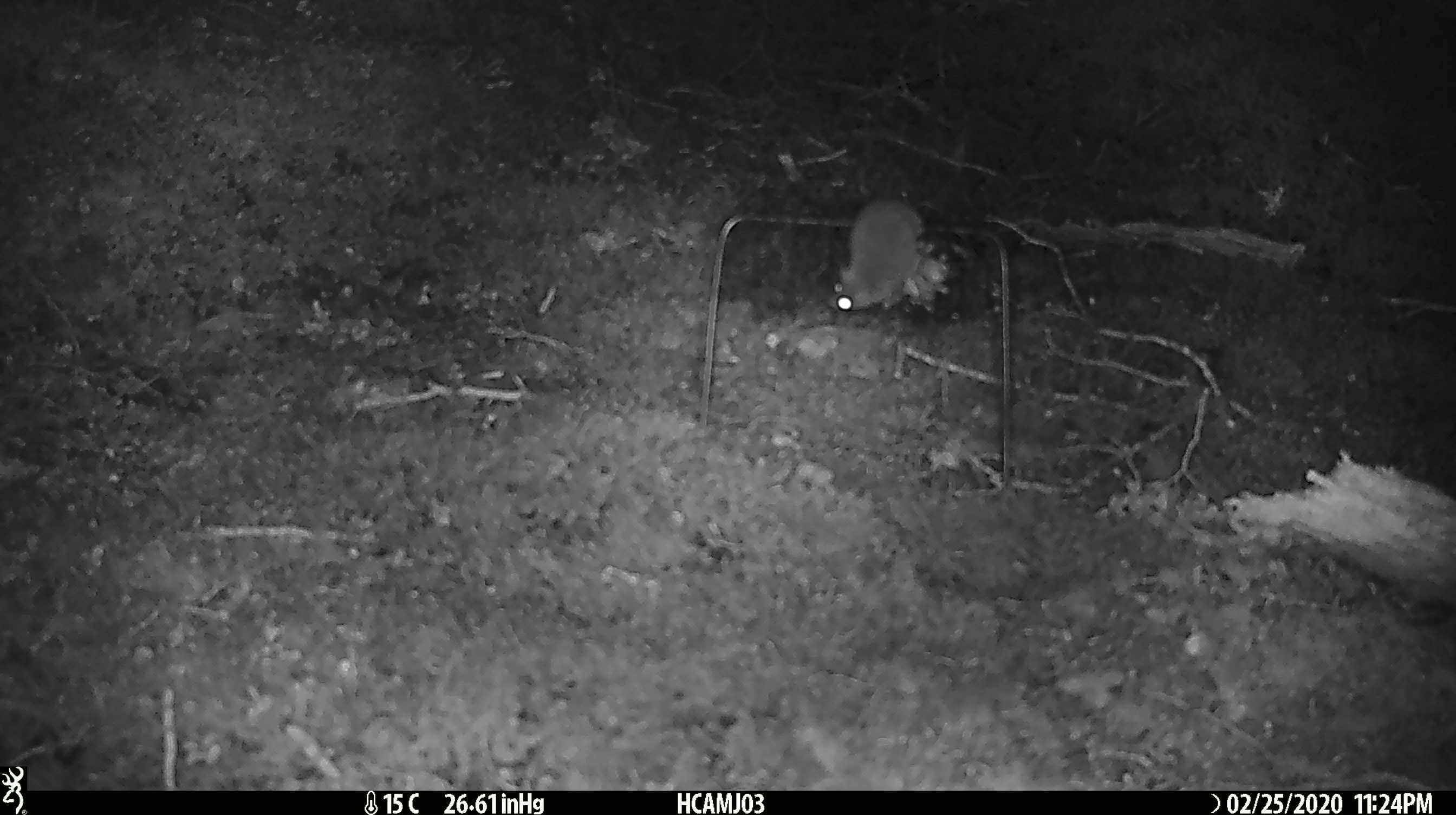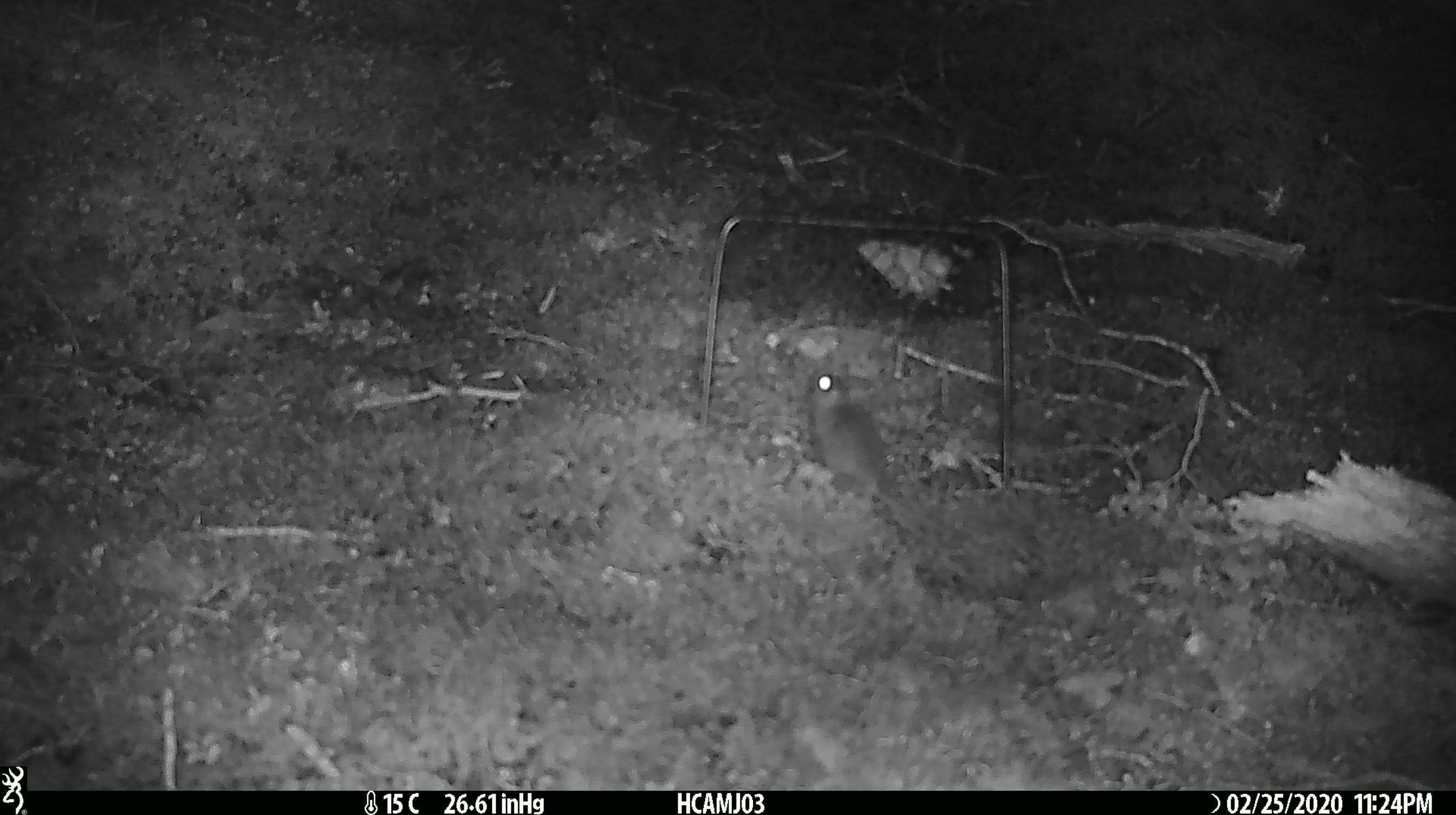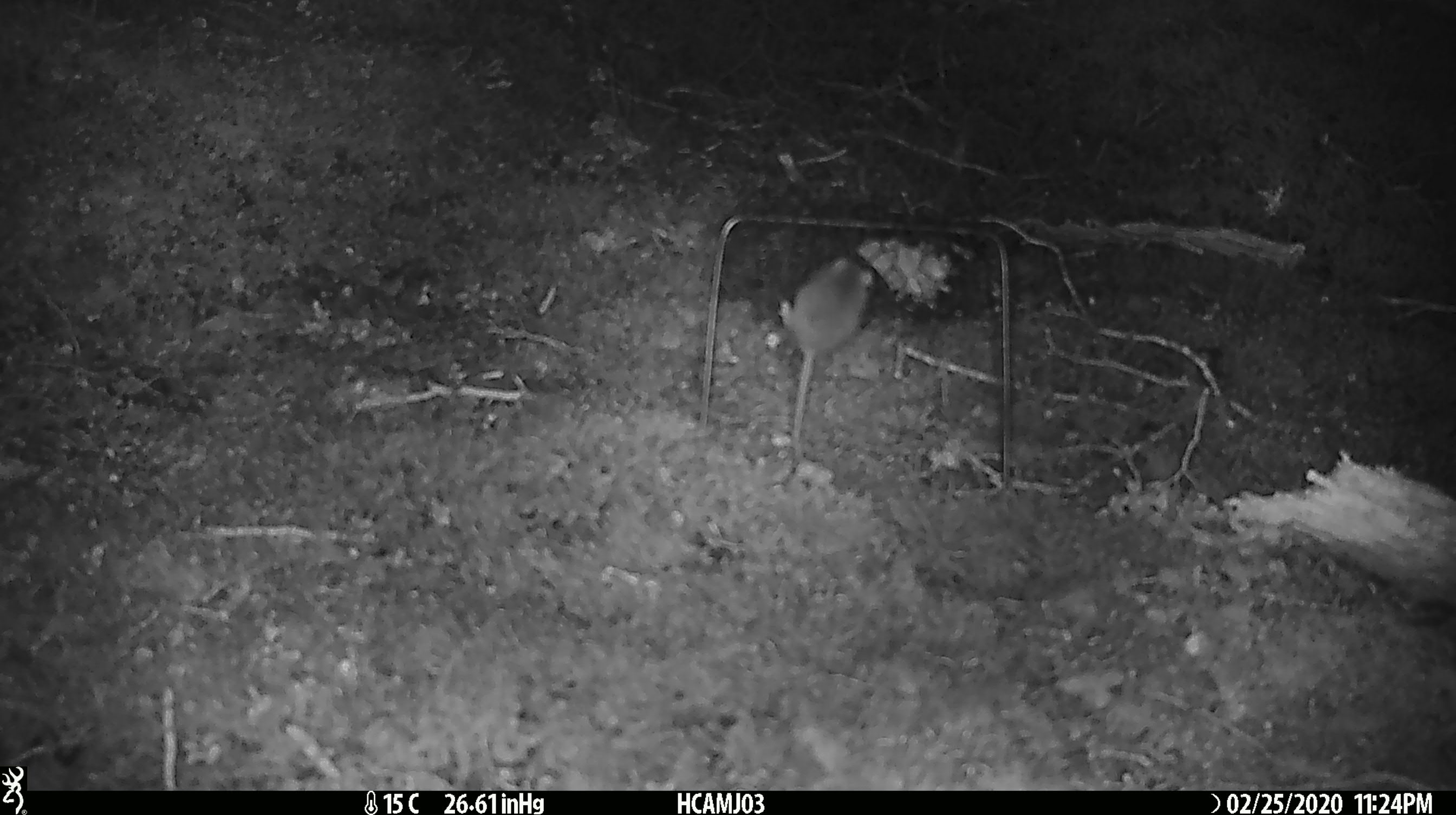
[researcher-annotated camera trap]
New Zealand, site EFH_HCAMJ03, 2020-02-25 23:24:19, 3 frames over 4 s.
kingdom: Animalia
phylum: Chordata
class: Mammalia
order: Rodentia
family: Muridae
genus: Mus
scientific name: Mus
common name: mouse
Mouse (Mus).